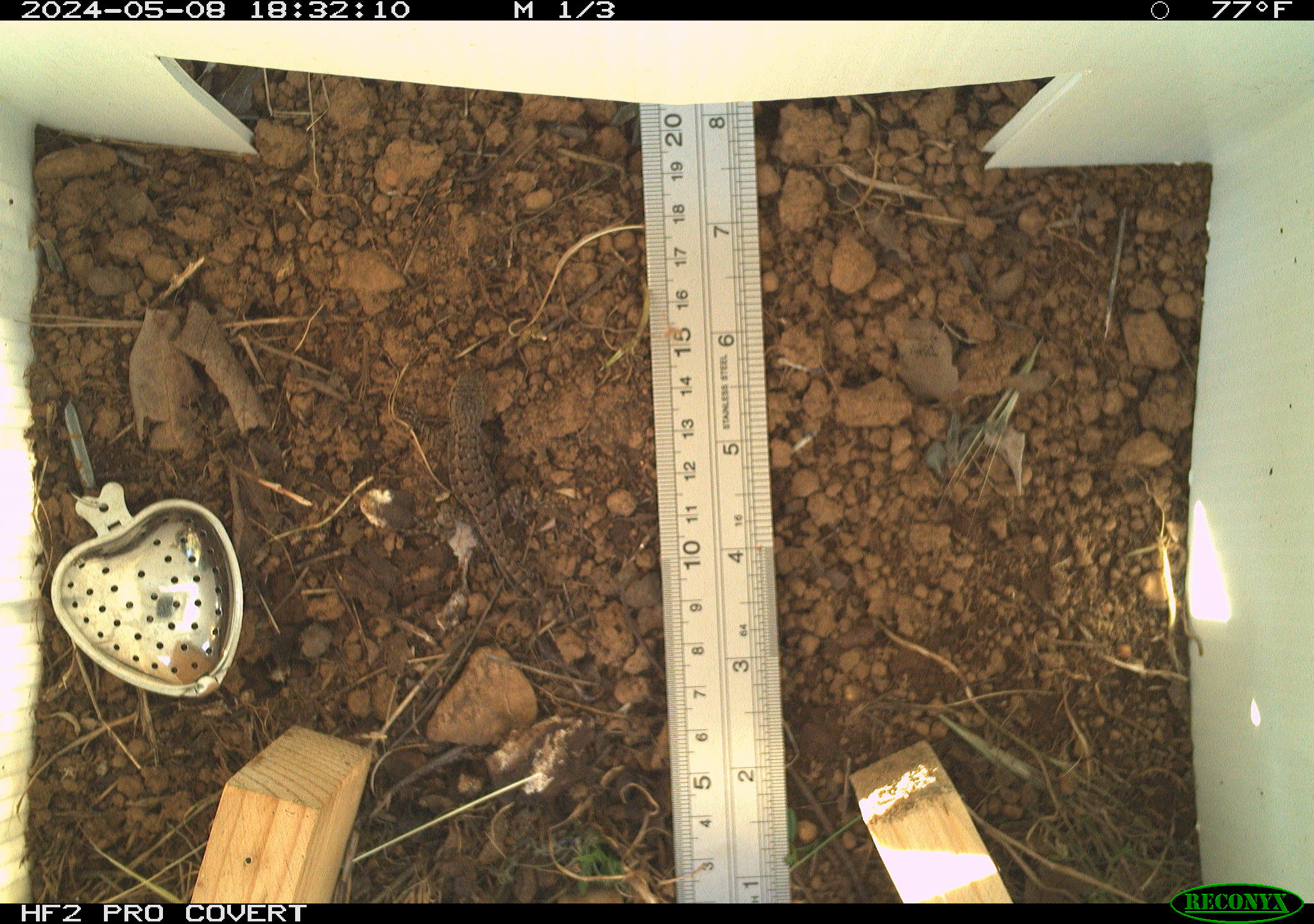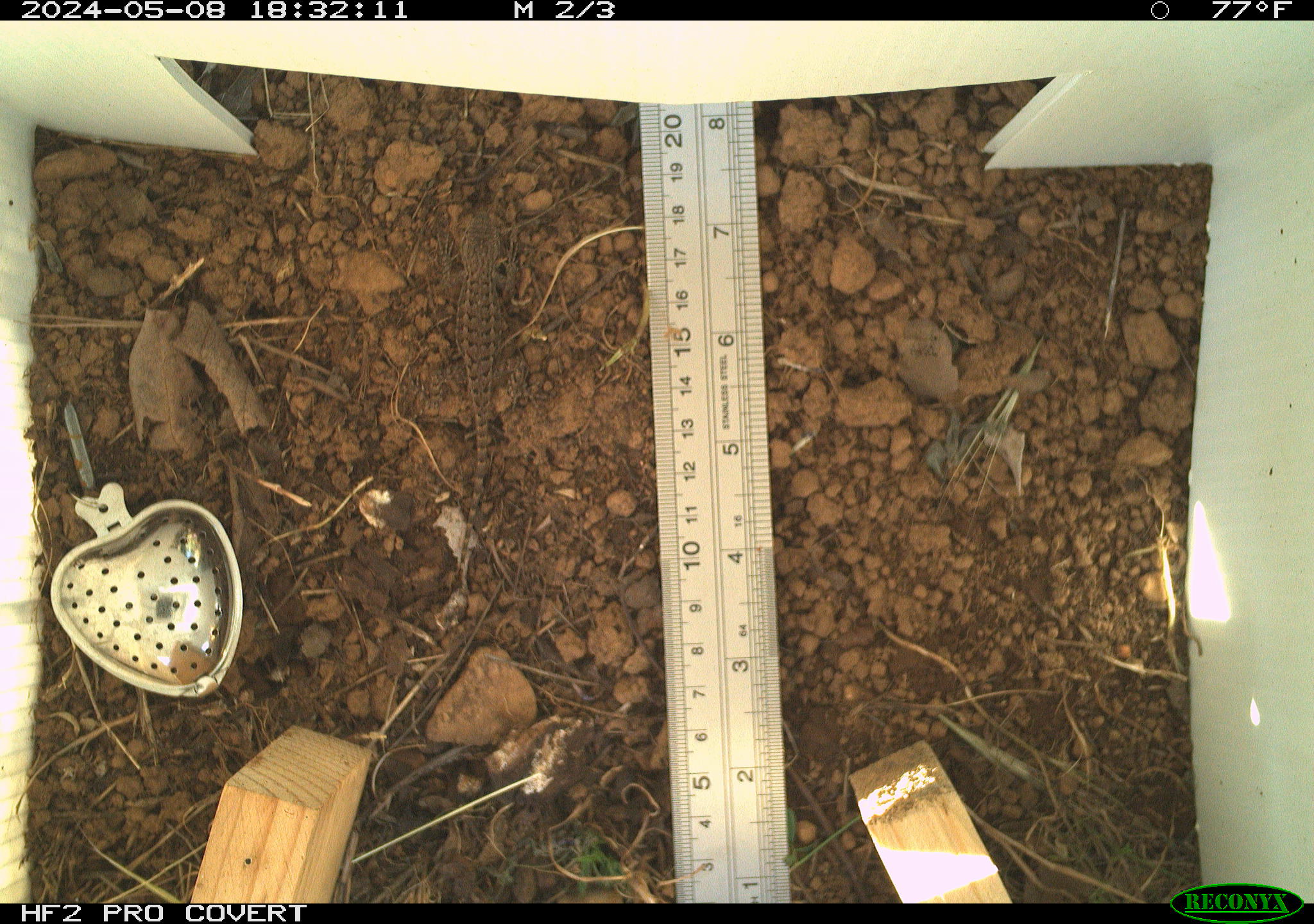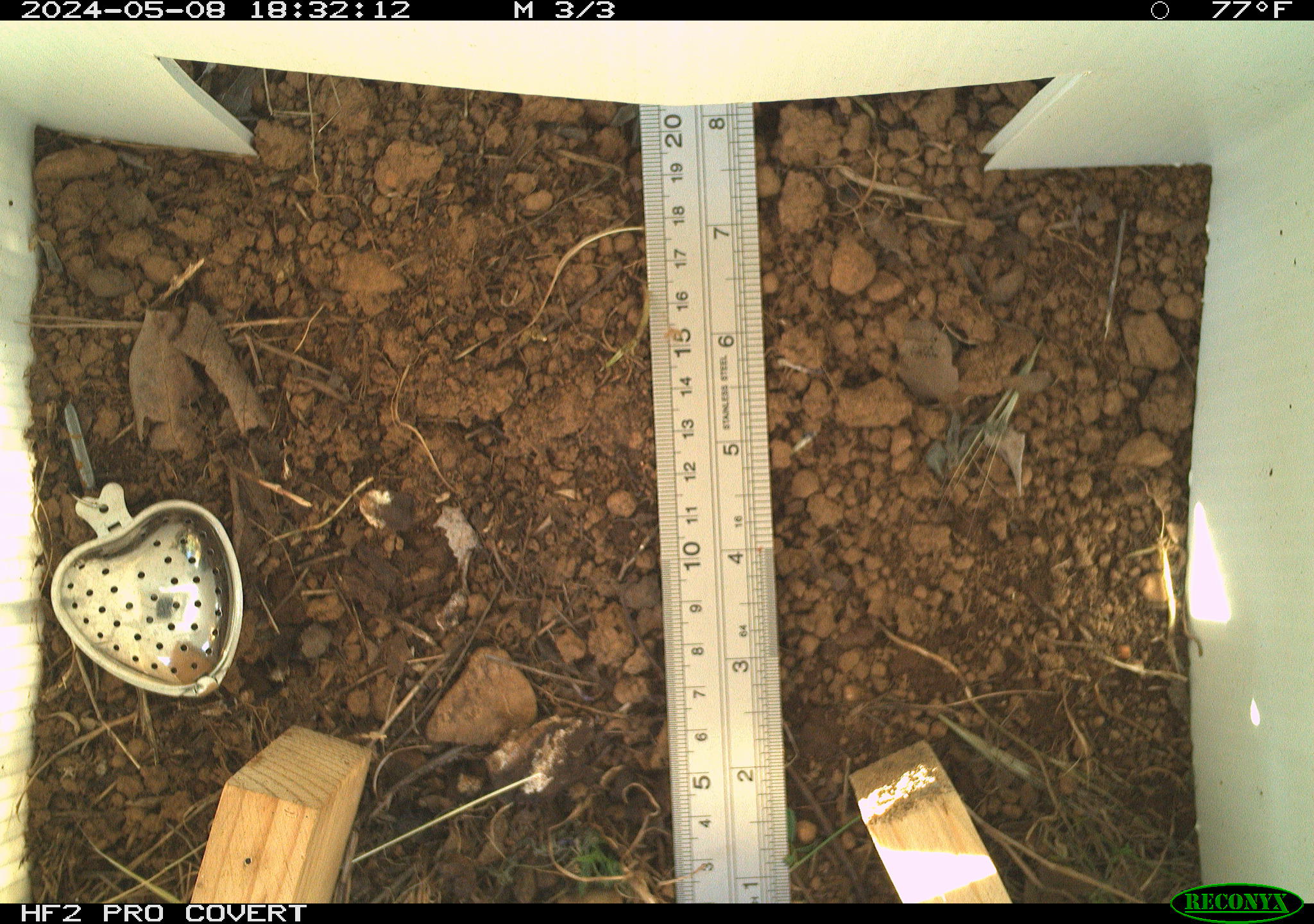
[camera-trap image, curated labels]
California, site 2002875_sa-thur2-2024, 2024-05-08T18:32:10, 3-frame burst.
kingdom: Animalia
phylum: Chordata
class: Reptilia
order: Squamata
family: Phrynosomatidae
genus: Sceloporus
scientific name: Sceloporus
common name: spiny lizards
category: sceloporus species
Sceloporus species (spiny lizards) (Sceloporus).